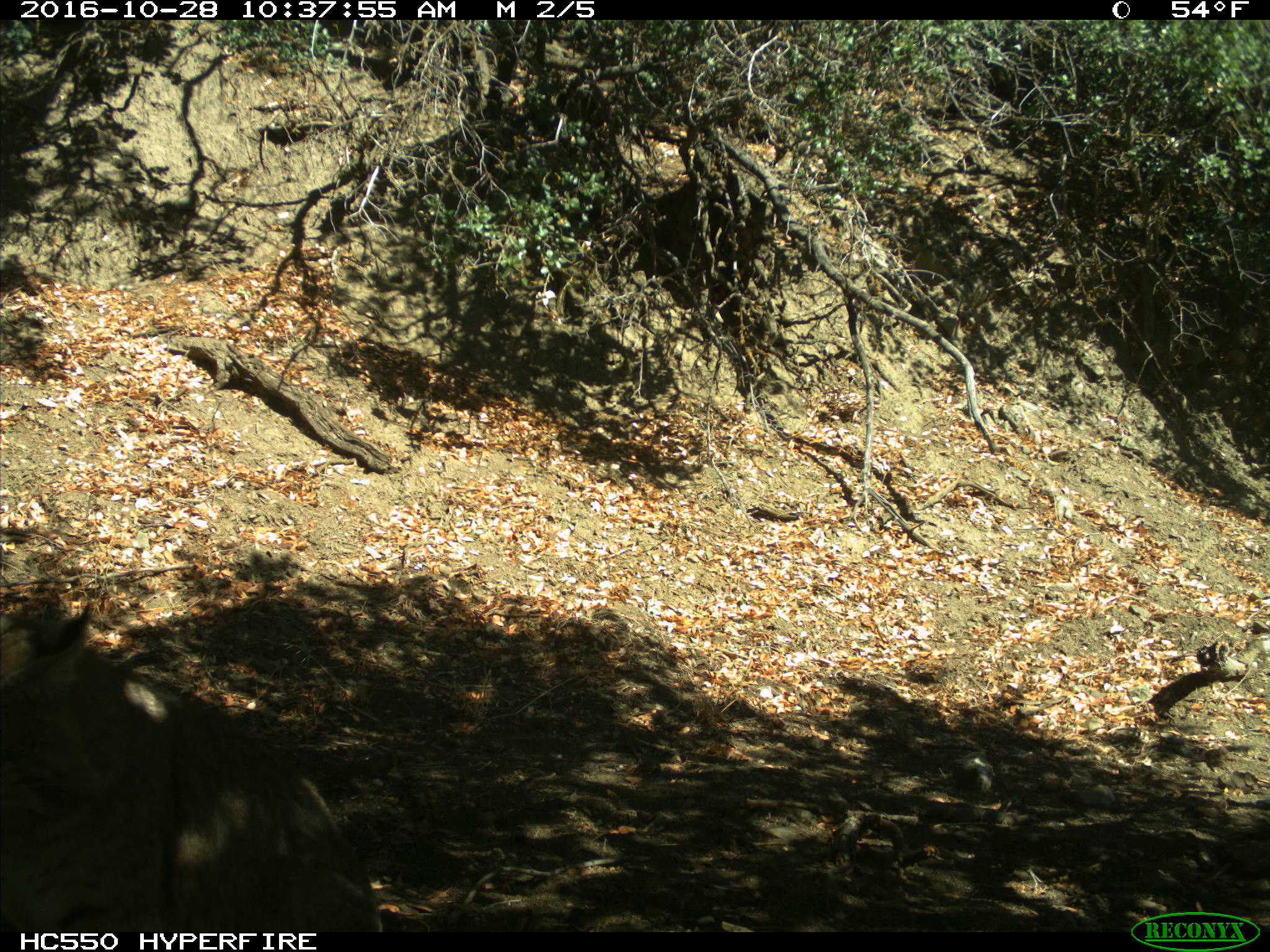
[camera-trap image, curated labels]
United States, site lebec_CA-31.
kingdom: Animalia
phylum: Chordata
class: Mammalia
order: Carnivora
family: Felidae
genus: Lynx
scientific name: Lynx rufus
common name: bobcat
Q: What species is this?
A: Lynx rufus (bobcat).